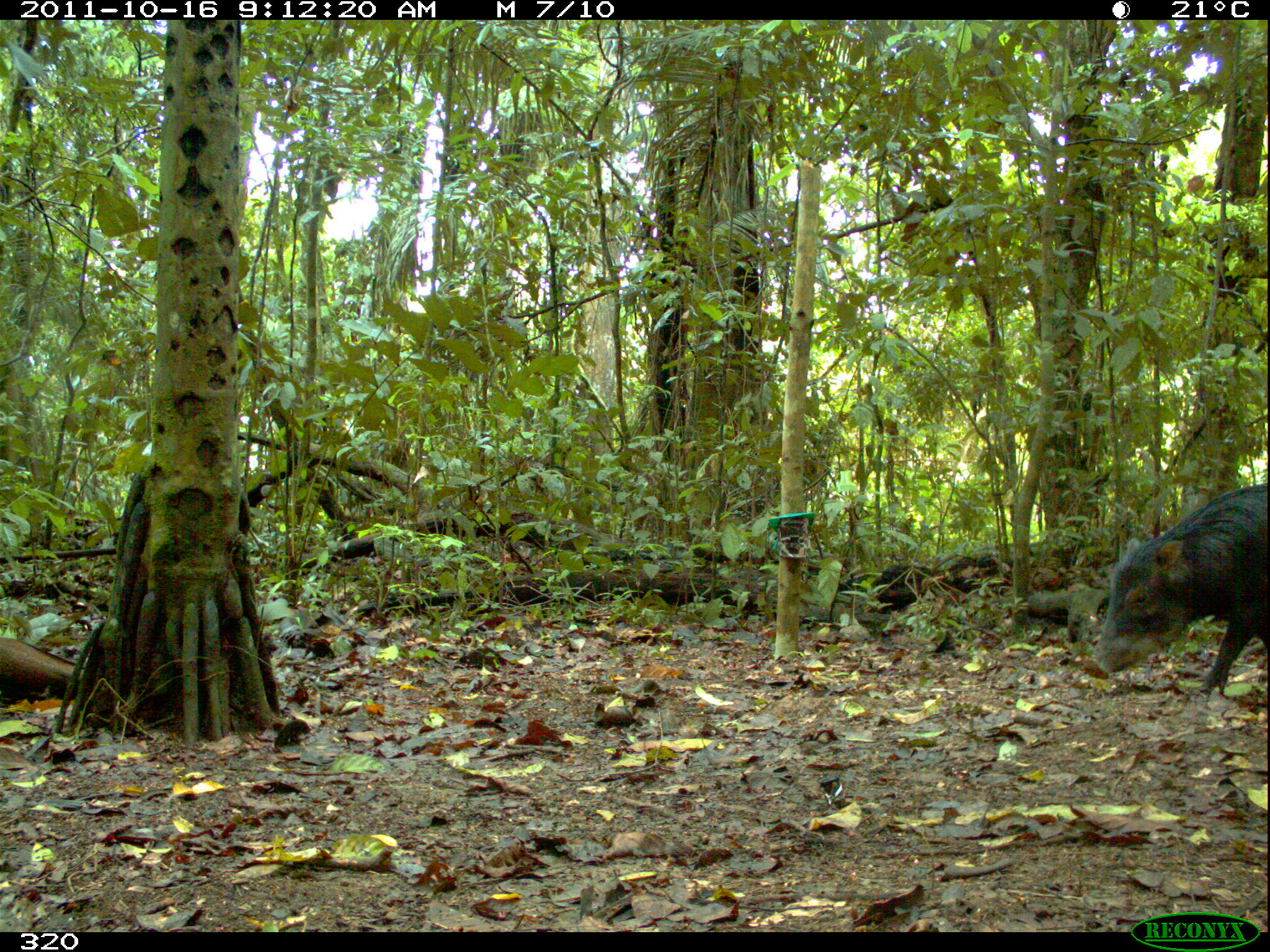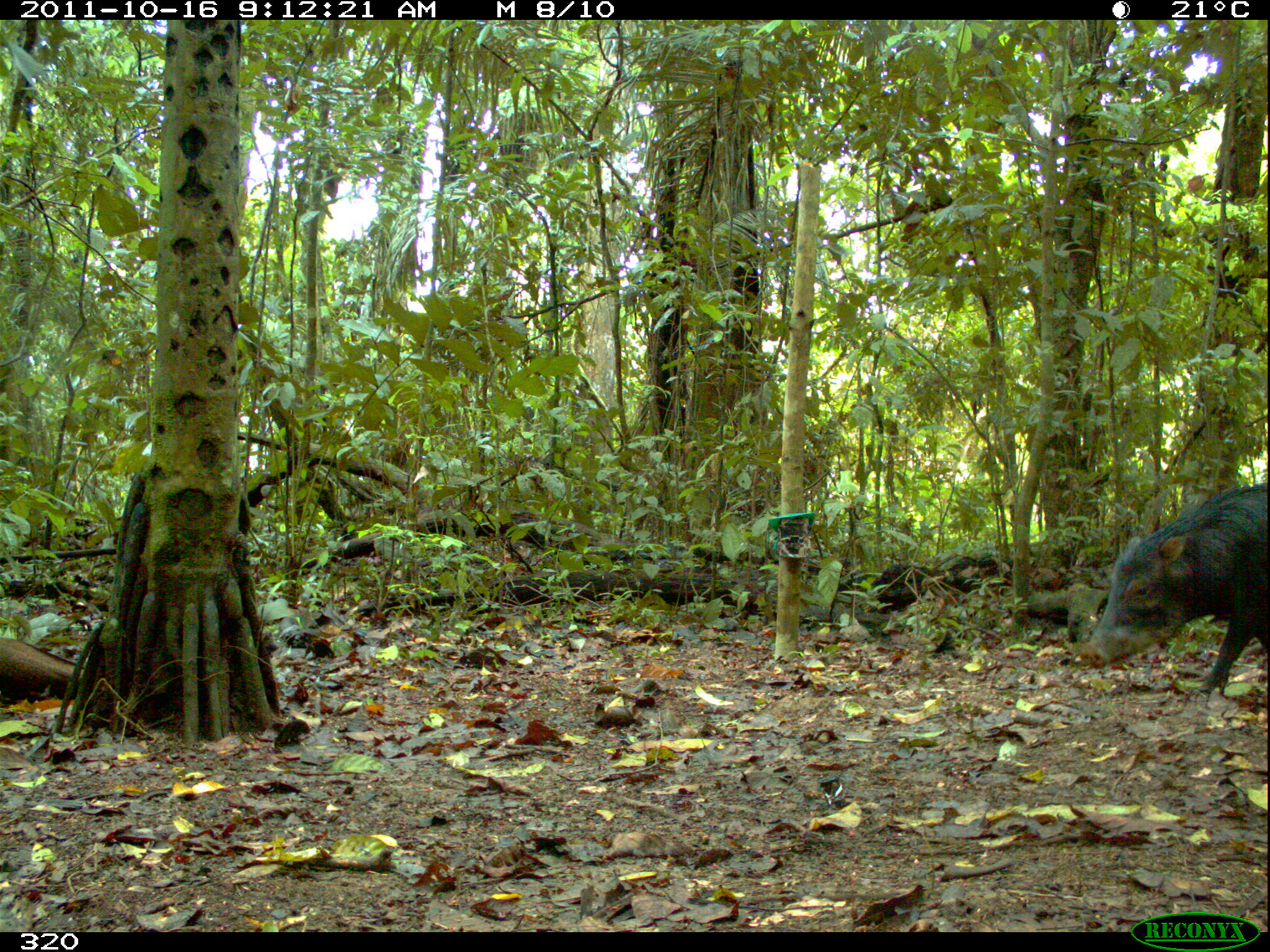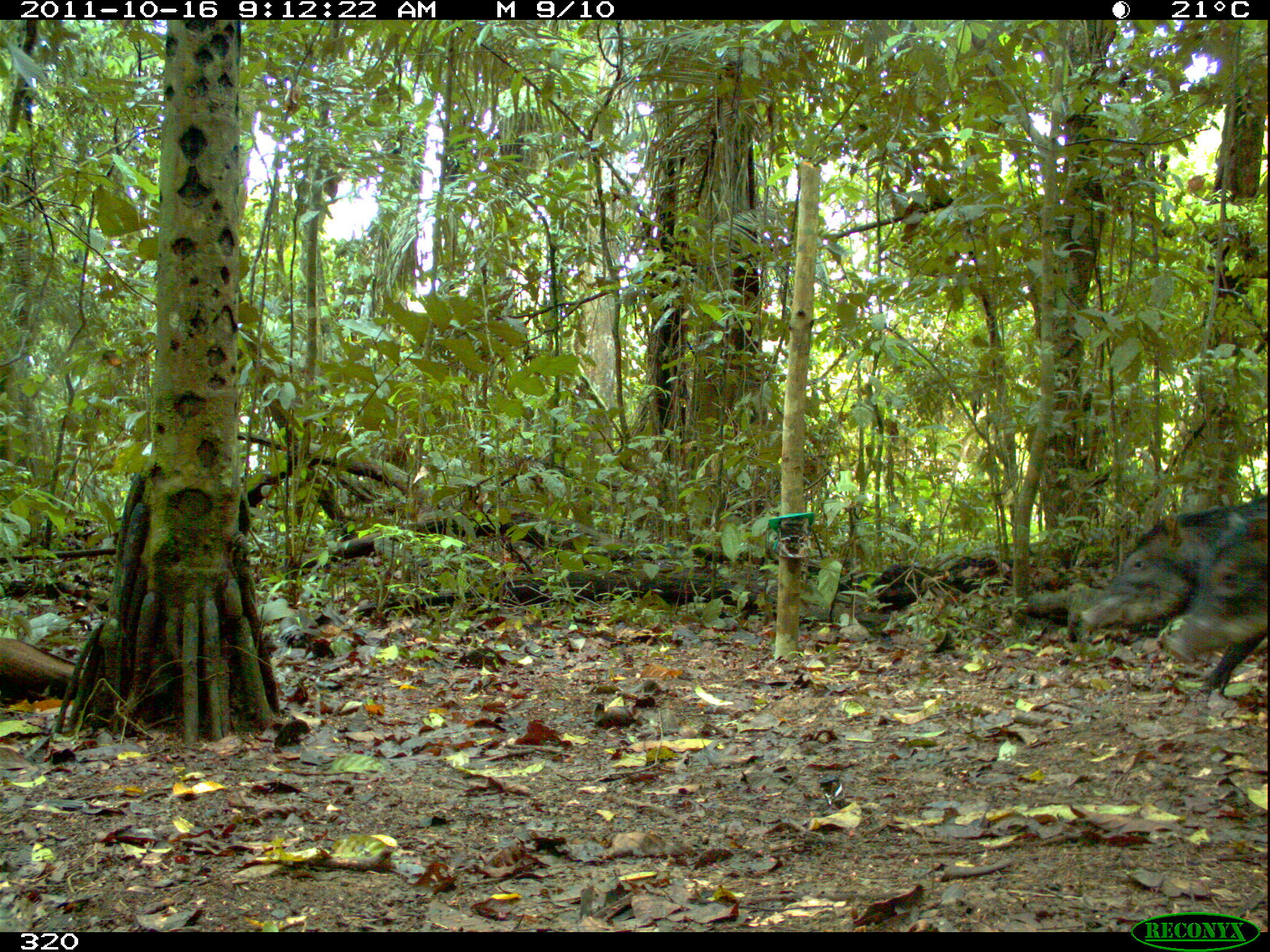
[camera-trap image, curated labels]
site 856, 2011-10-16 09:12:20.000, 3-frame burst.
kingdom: Animalia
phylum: Chordata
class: Mammalia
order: Artiodactyla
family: Tayassuidae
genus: Tayassu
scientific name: Tayassu pecari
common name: white-lipped peccary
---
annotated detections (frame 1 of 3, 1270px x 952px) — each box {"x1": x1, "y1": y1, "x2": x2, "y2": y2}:
tayassu pecari: {"x1": 1080, "y1": 482, "x2": 1267, "y2": 696}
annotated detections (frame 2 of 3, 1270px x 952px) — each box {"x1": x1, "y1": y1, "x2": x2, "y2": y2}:
tayassu pecari: {"x1": 1078, "y1": 478, "x2": 1268, "y2": 695}